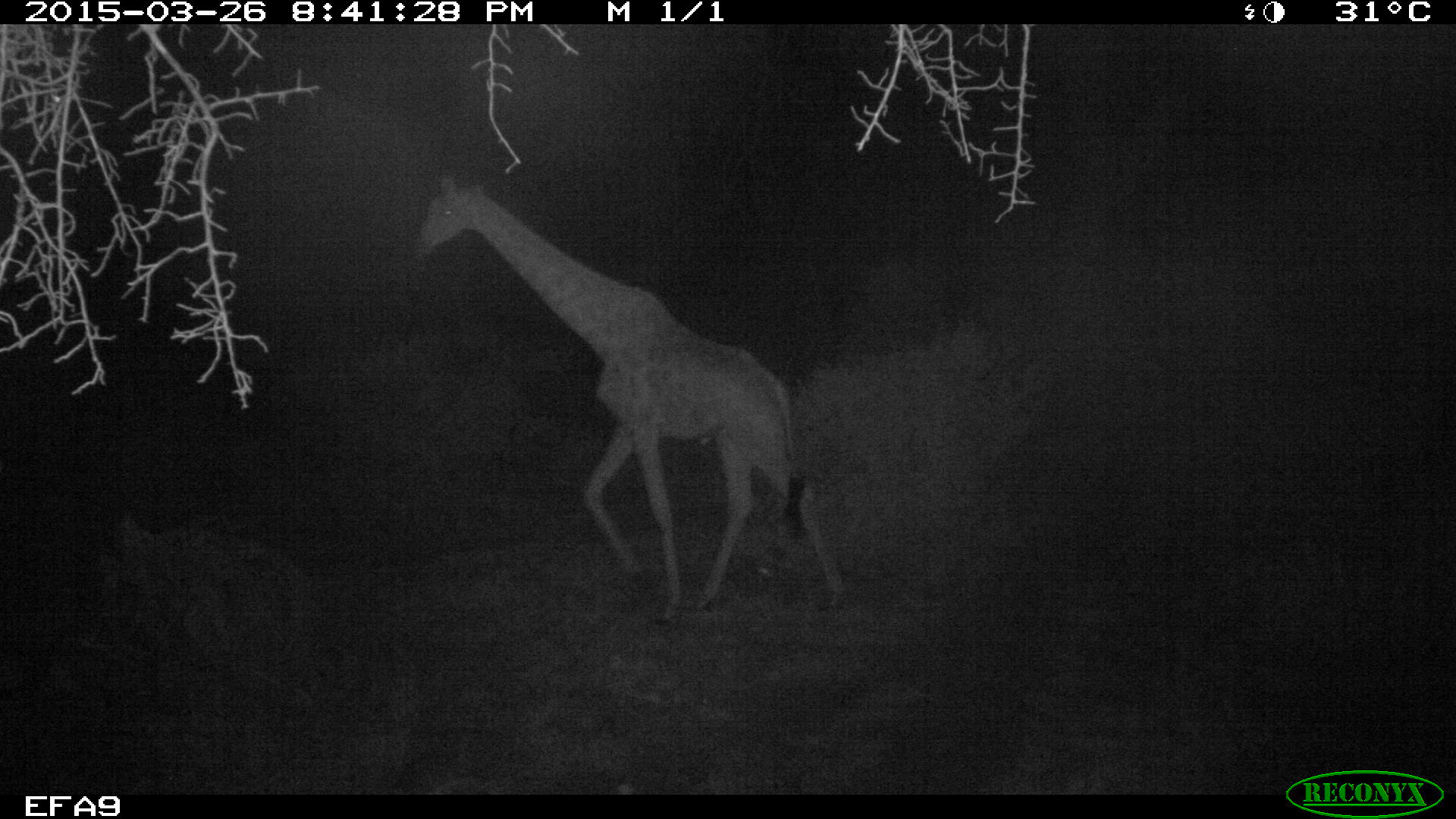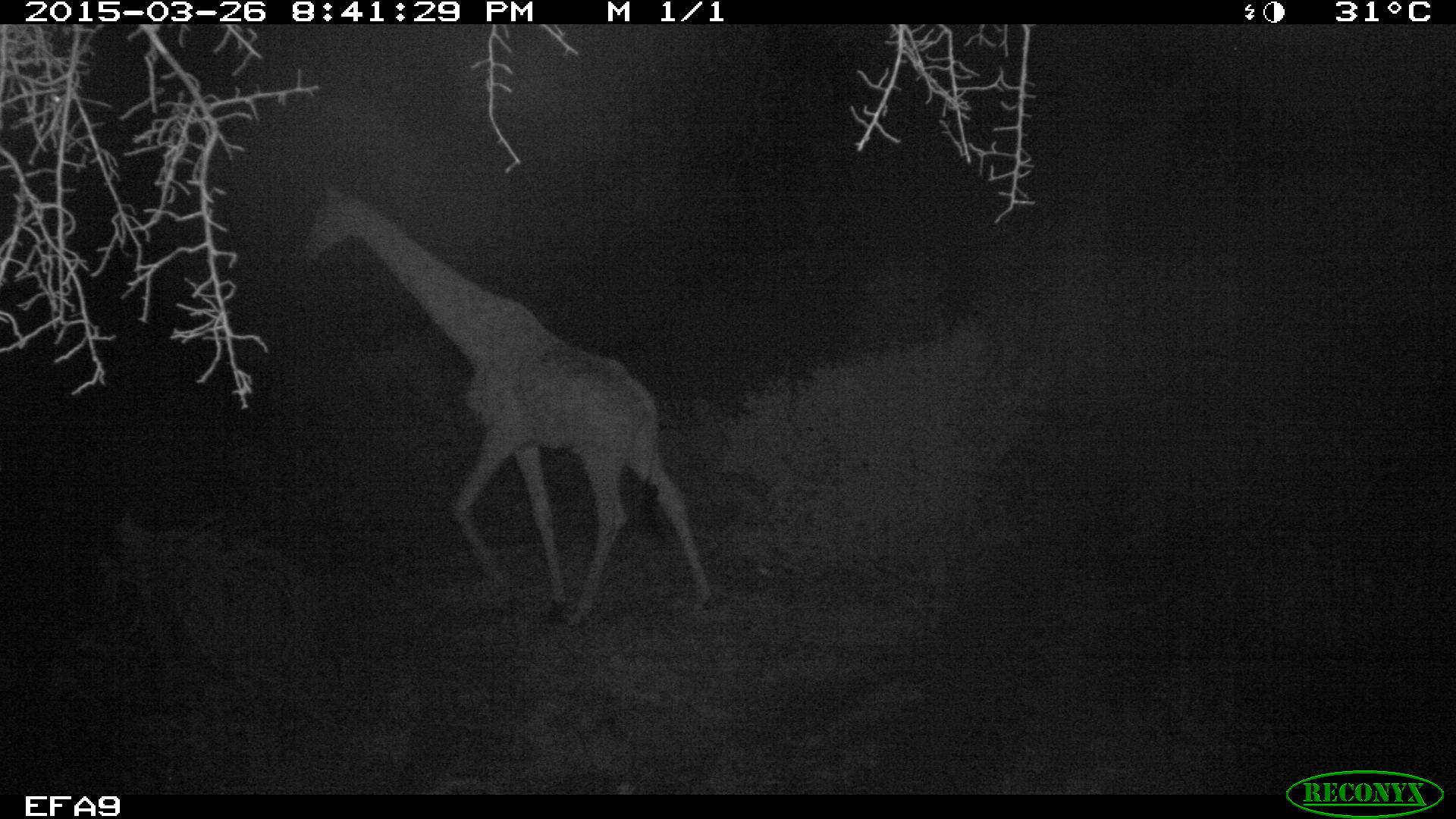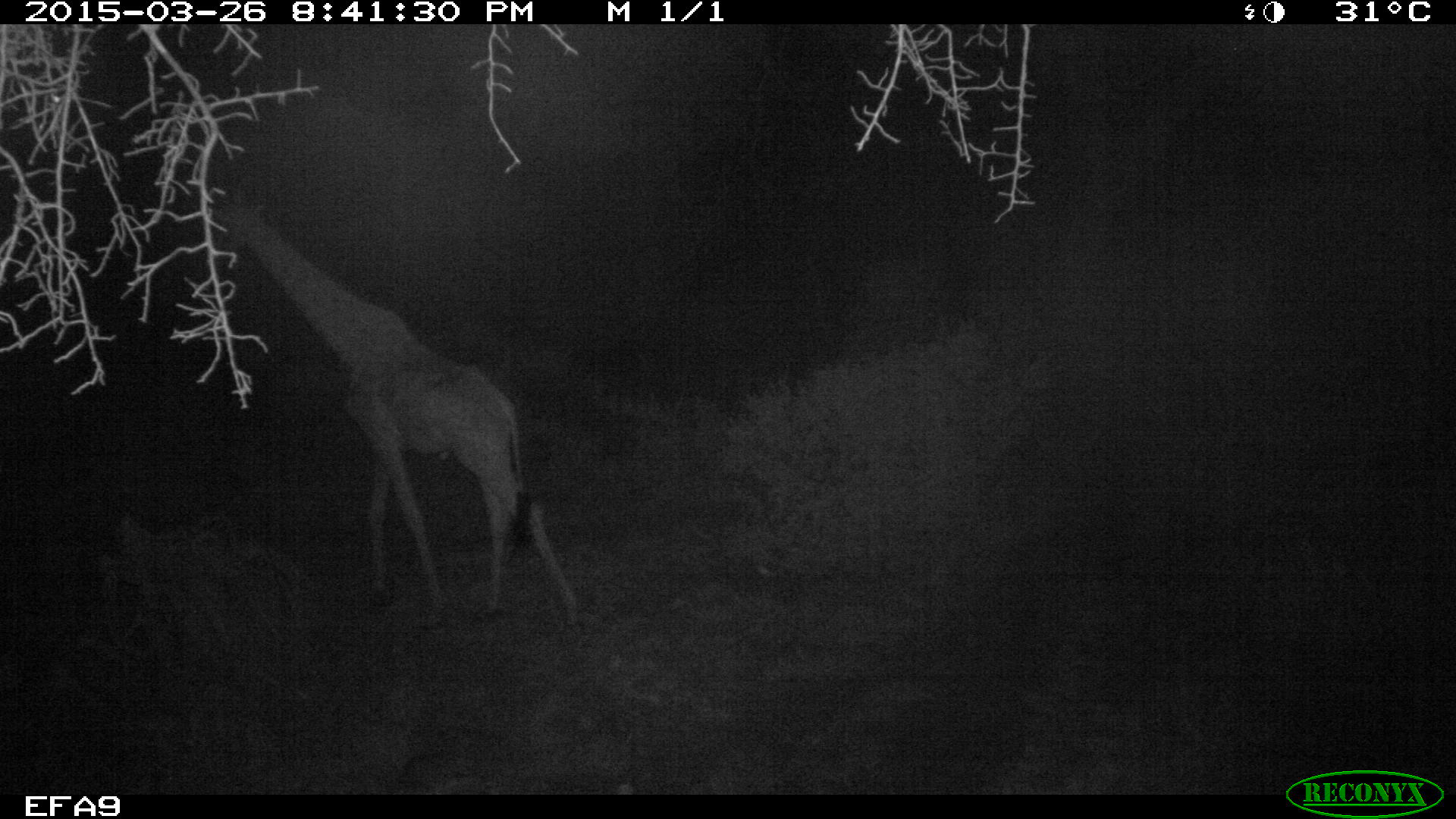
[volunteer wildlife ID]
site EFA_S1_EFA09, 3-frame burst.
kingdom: Animalia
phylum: Chordata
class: Mammalia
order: Artiodactyla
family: Giraffidae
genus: Giraffa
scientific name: Giraffa camelopardalis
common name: giraffe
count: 1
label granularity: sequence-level